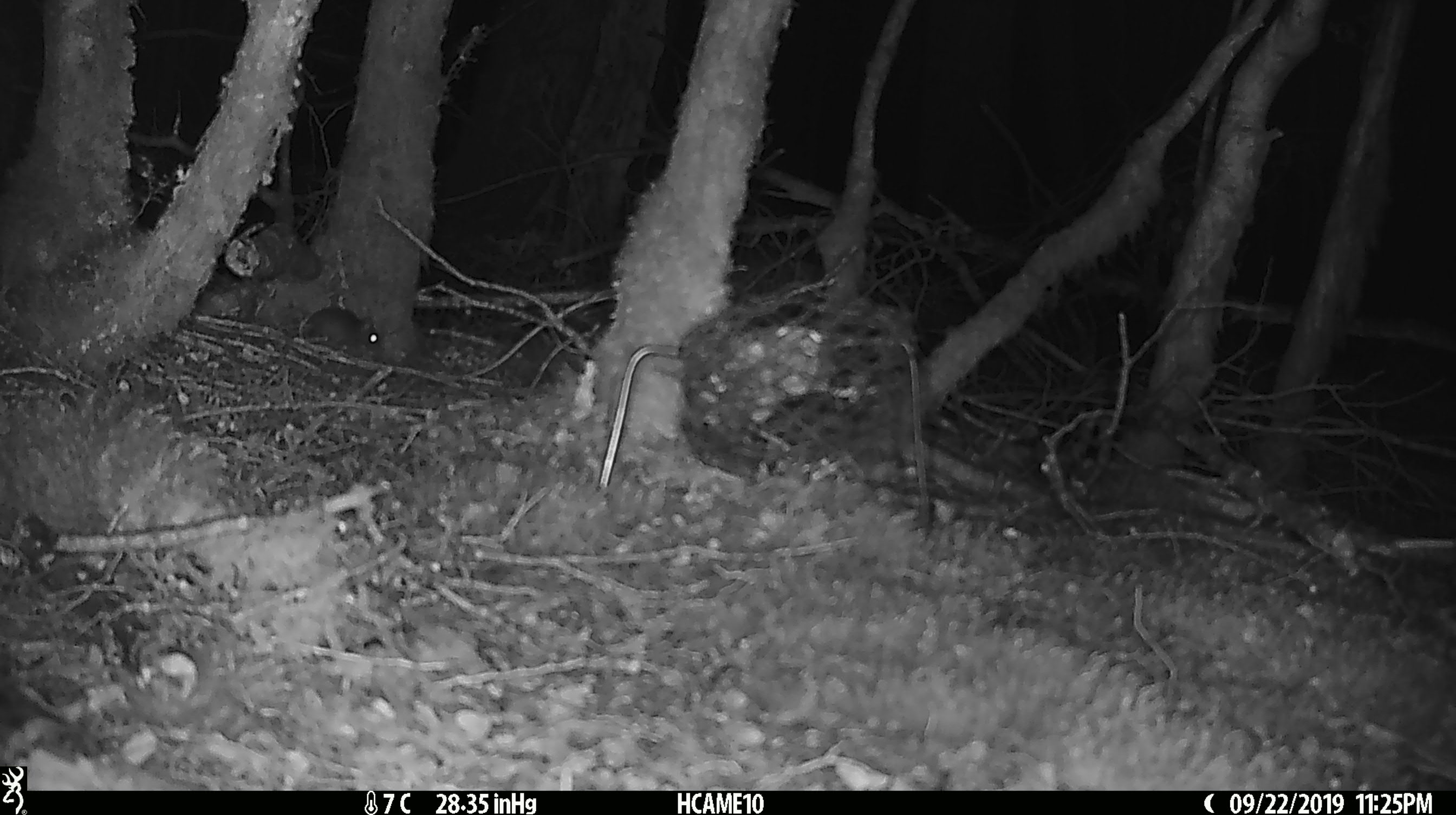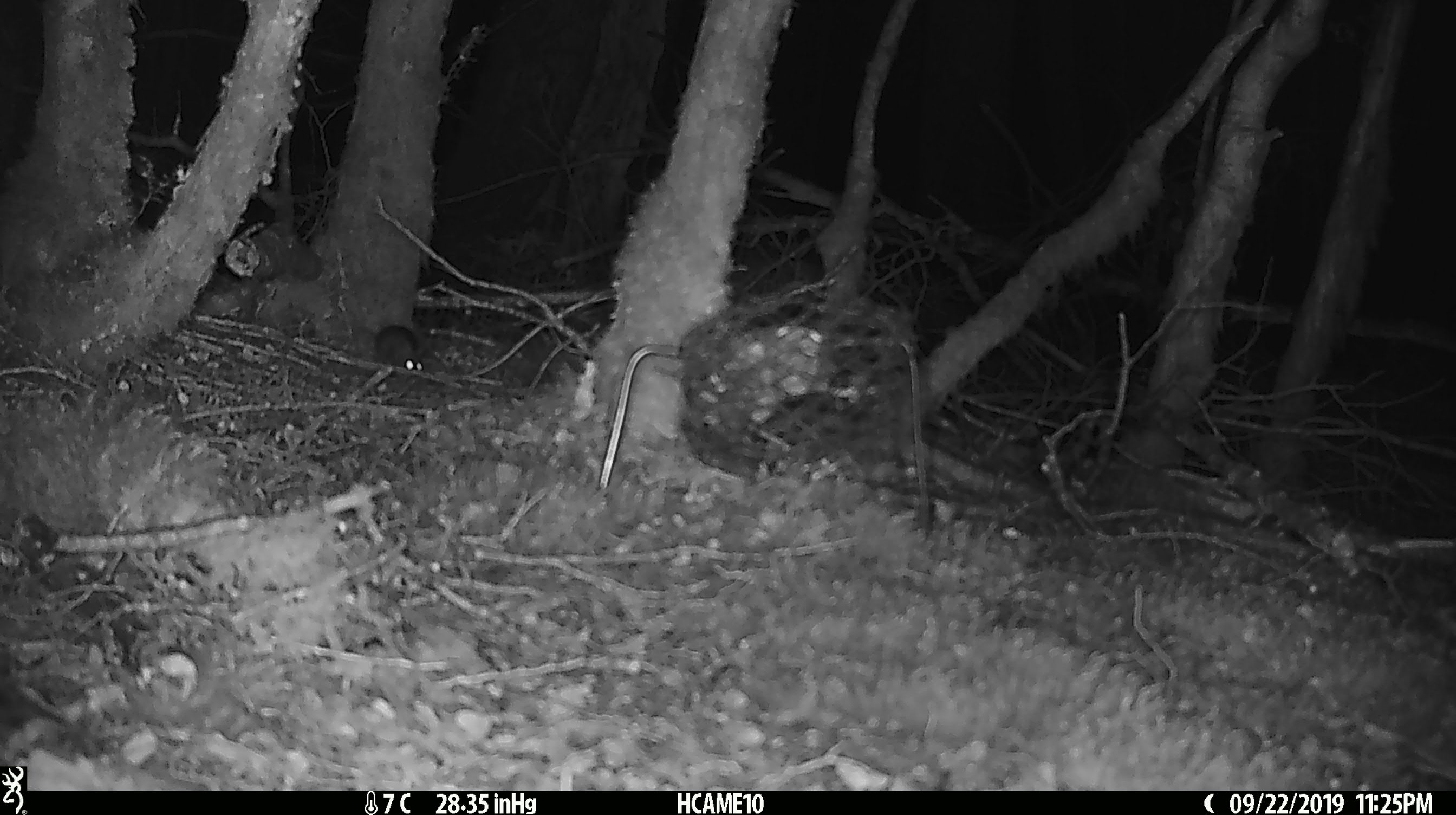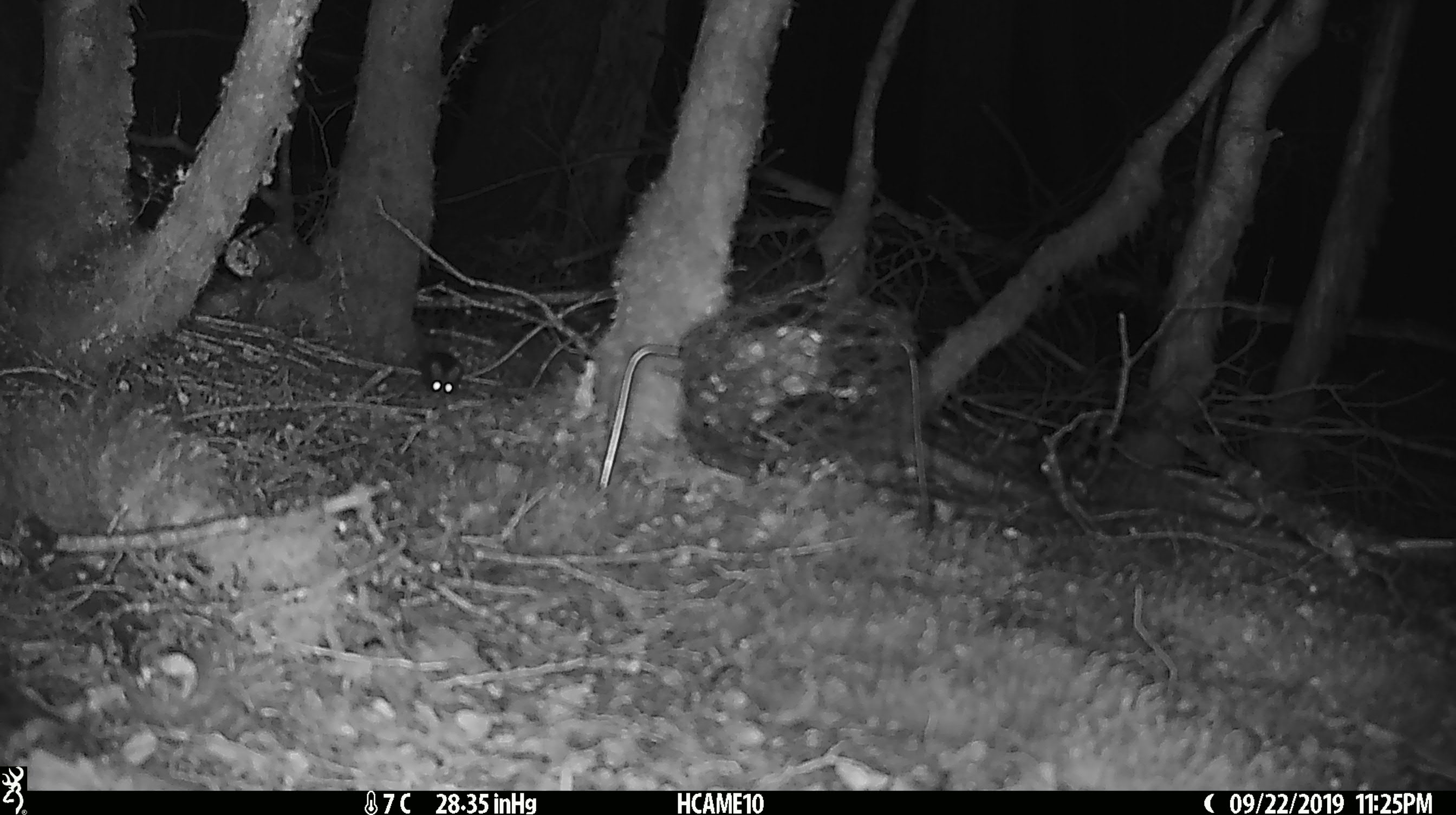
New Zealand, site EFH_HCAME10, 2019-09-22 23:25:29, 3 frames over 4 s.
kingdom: Animalia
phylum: Chordata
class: Mammalia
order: Rodentia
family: Muridae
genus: Mus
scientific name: Mus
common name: mouse